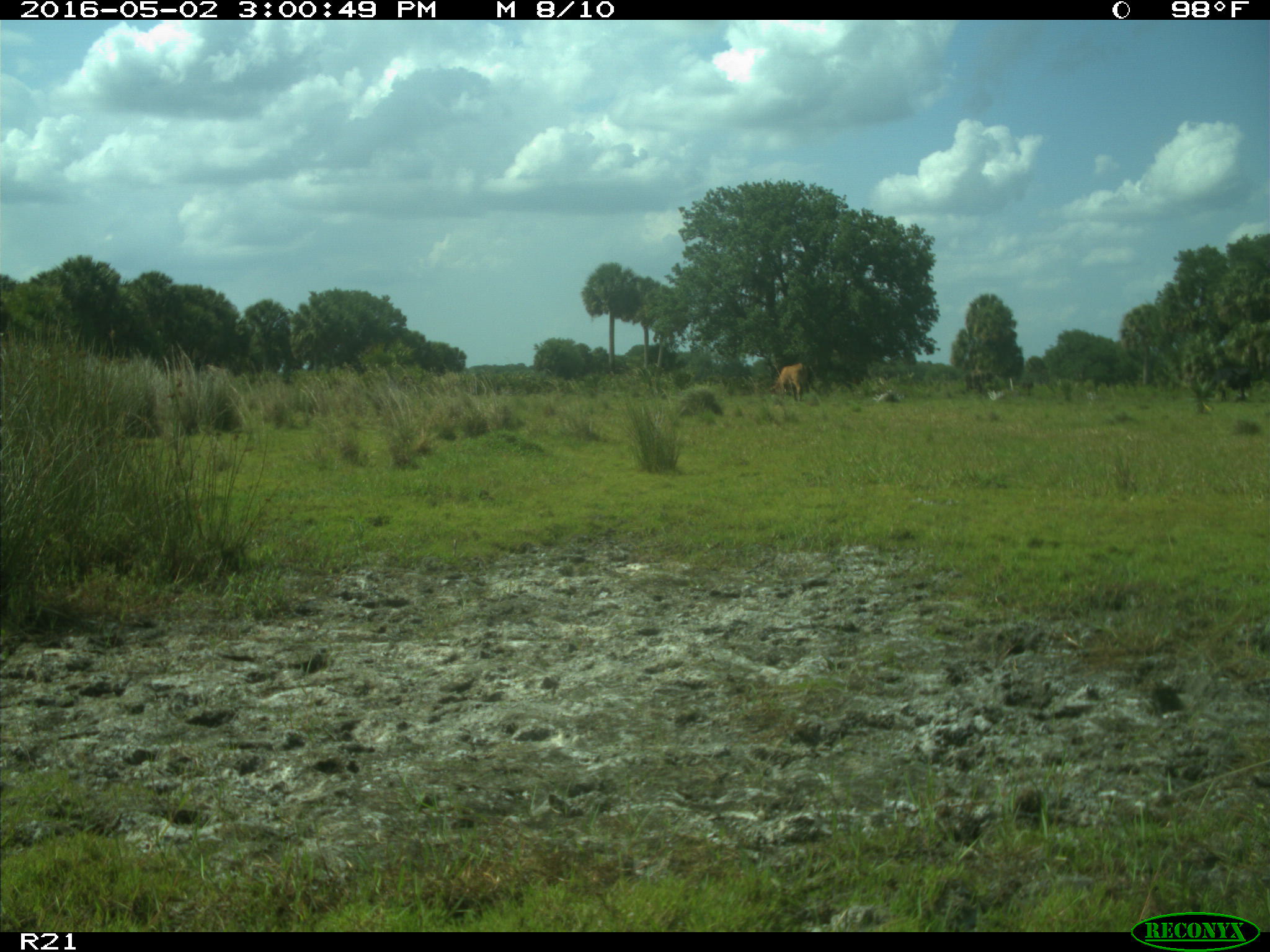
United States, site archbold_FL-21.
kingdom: Animalia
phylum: Chordata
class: Mammalia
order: Artiodactyla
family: Bovidae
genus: Bos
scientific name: Bos taurus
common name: domestic cow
Bos taurus (domestic cow).